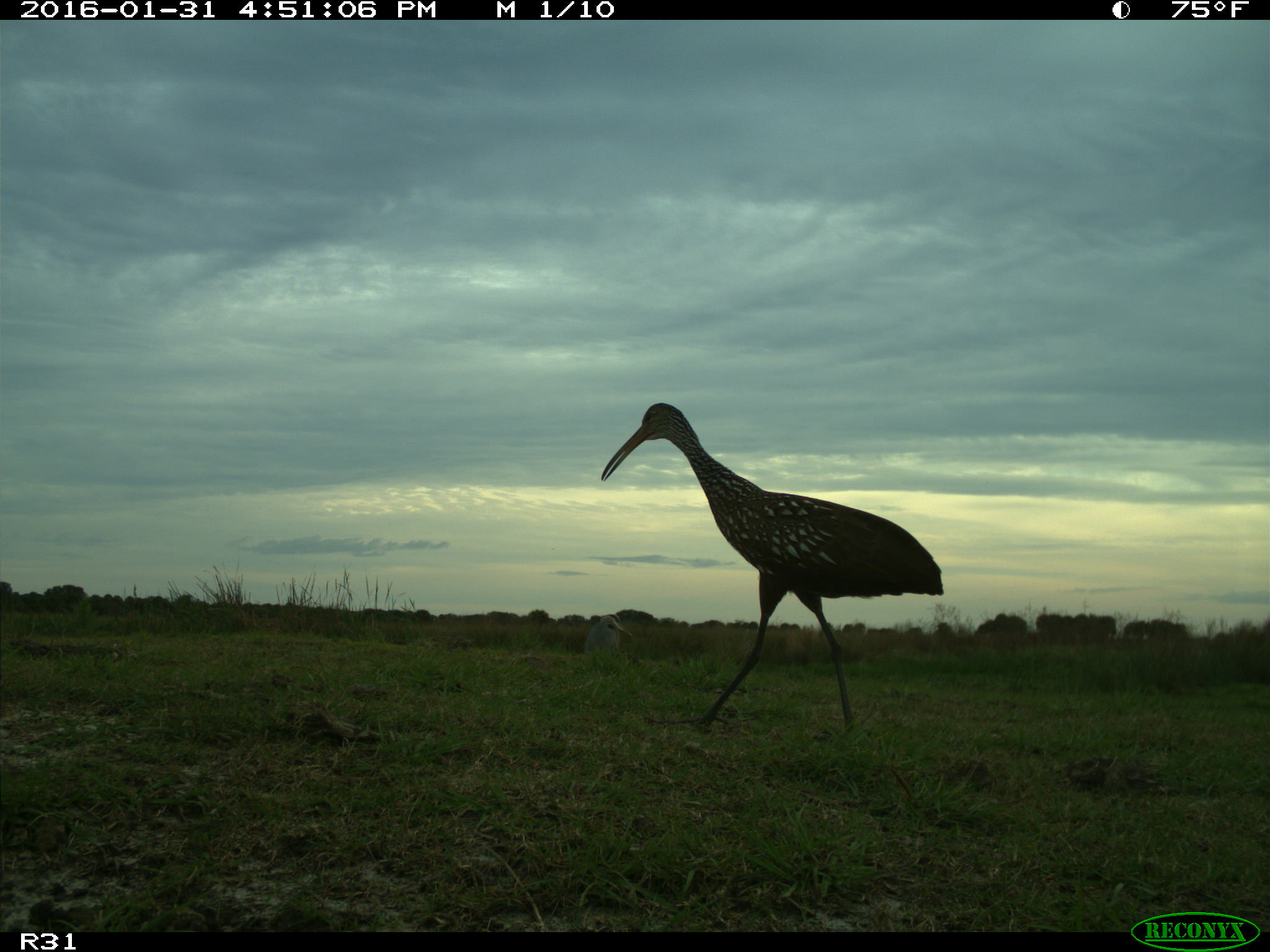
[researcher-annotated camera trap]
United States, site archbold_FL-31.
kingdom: Animalia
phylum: Chordata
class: Aves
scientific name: Aves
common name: birds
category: unidentified bird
Unidentified bird (birds) (Aves).